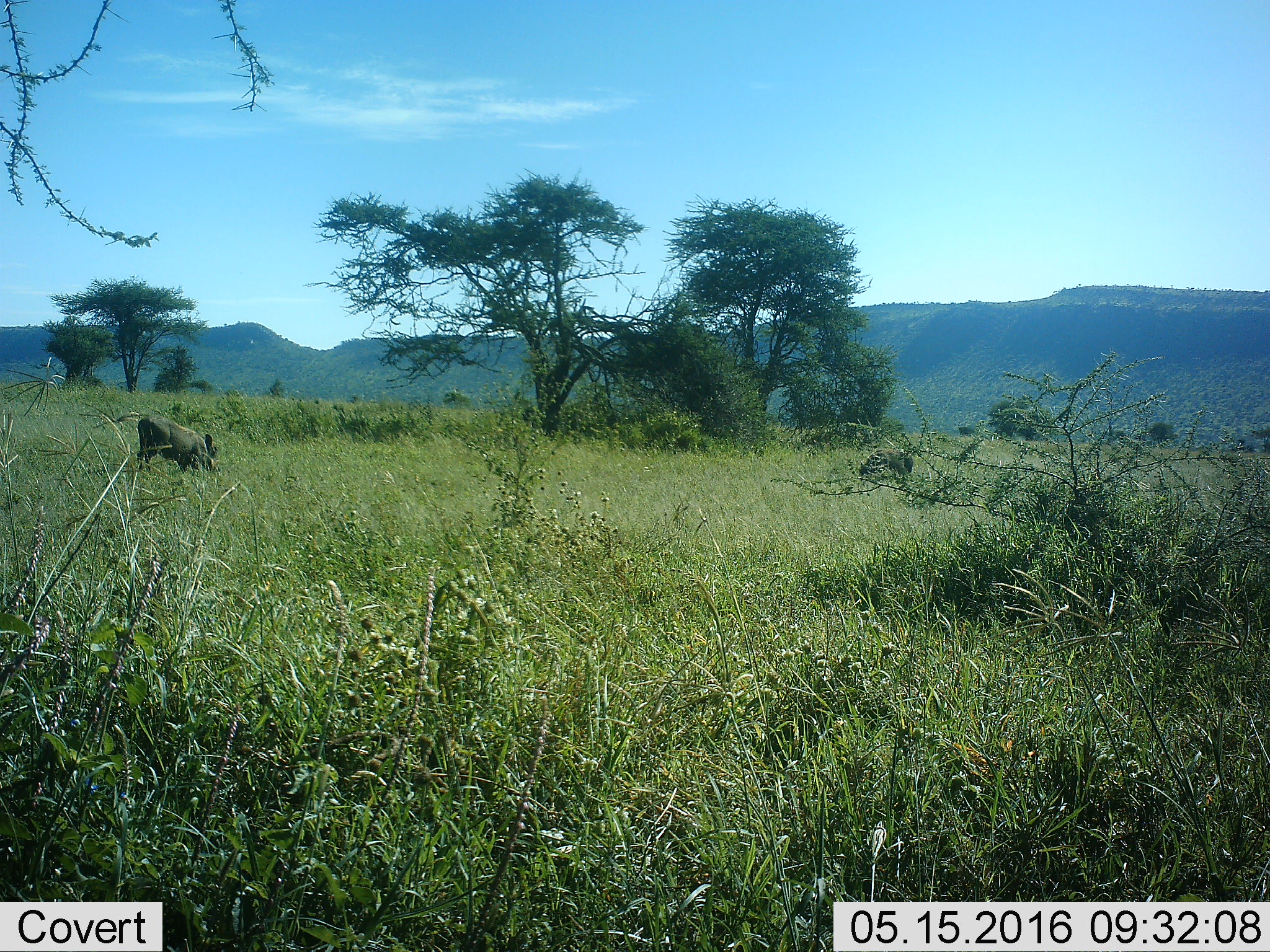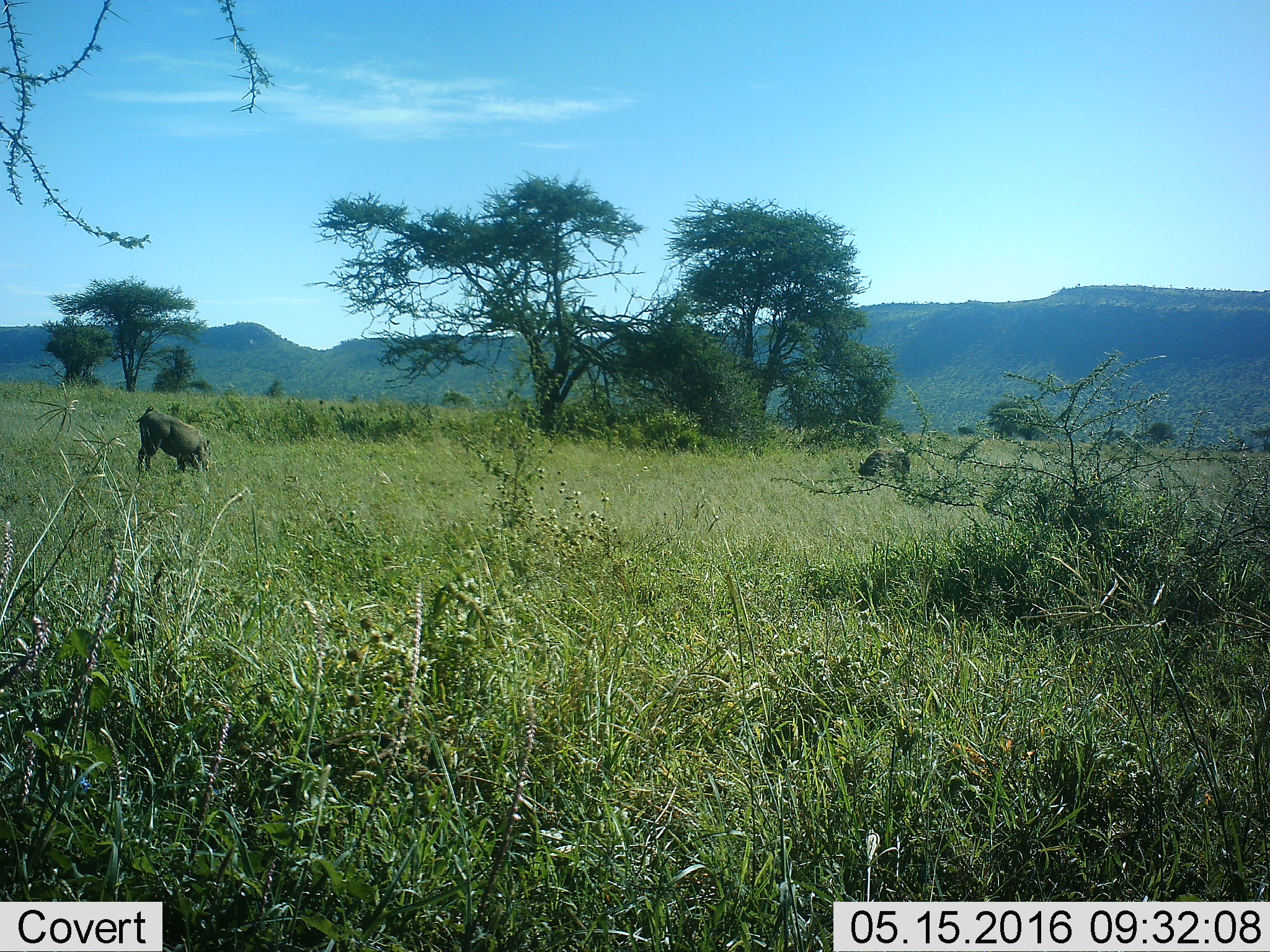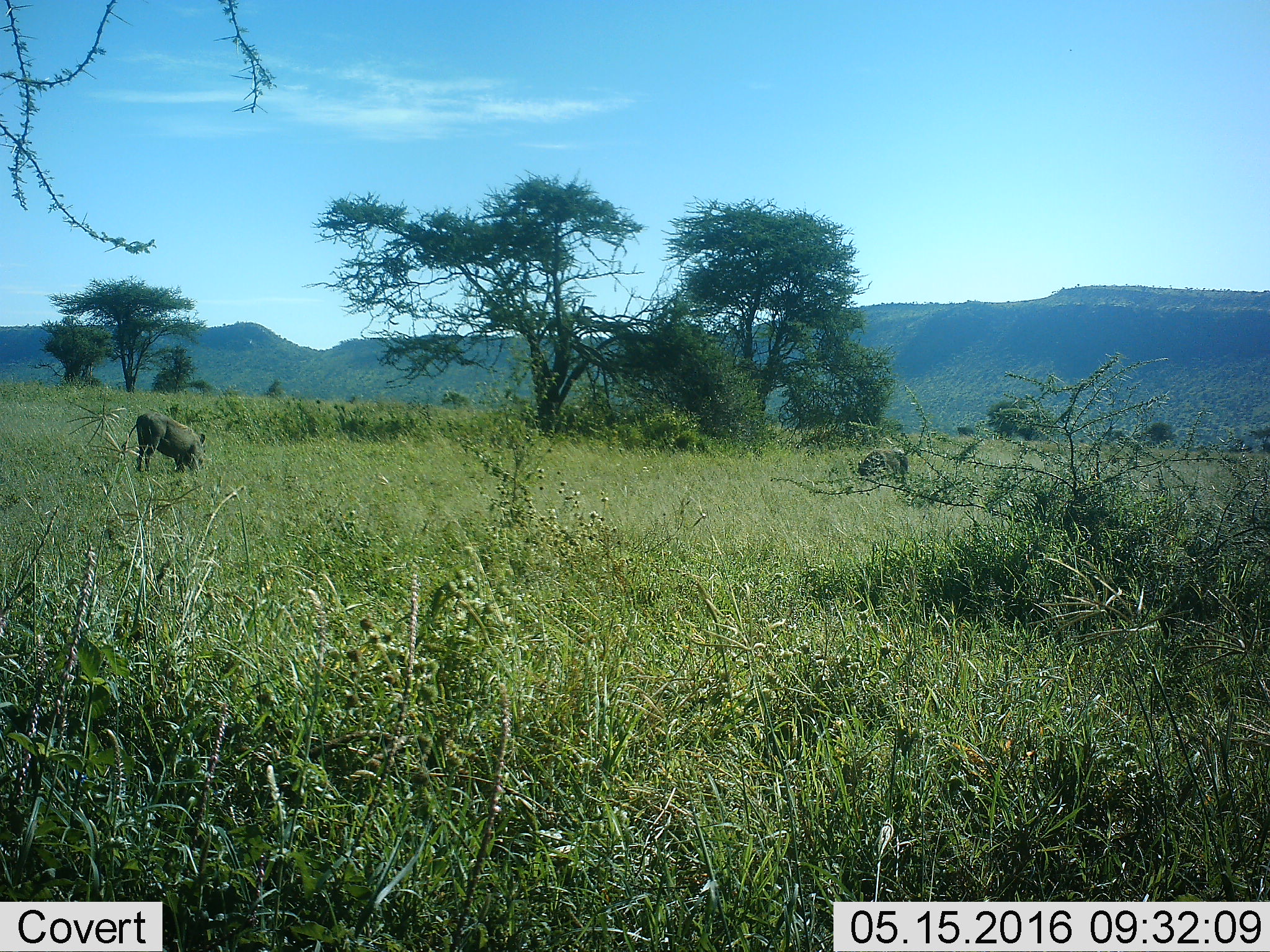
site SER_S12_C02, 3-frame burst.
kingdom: Animalia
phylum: Chordata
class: Mammalia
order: Artiodactyla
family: Suidae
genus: Phacochoerus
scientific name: Phacochoerus africanus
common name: warthog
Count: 2.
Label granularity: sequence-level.